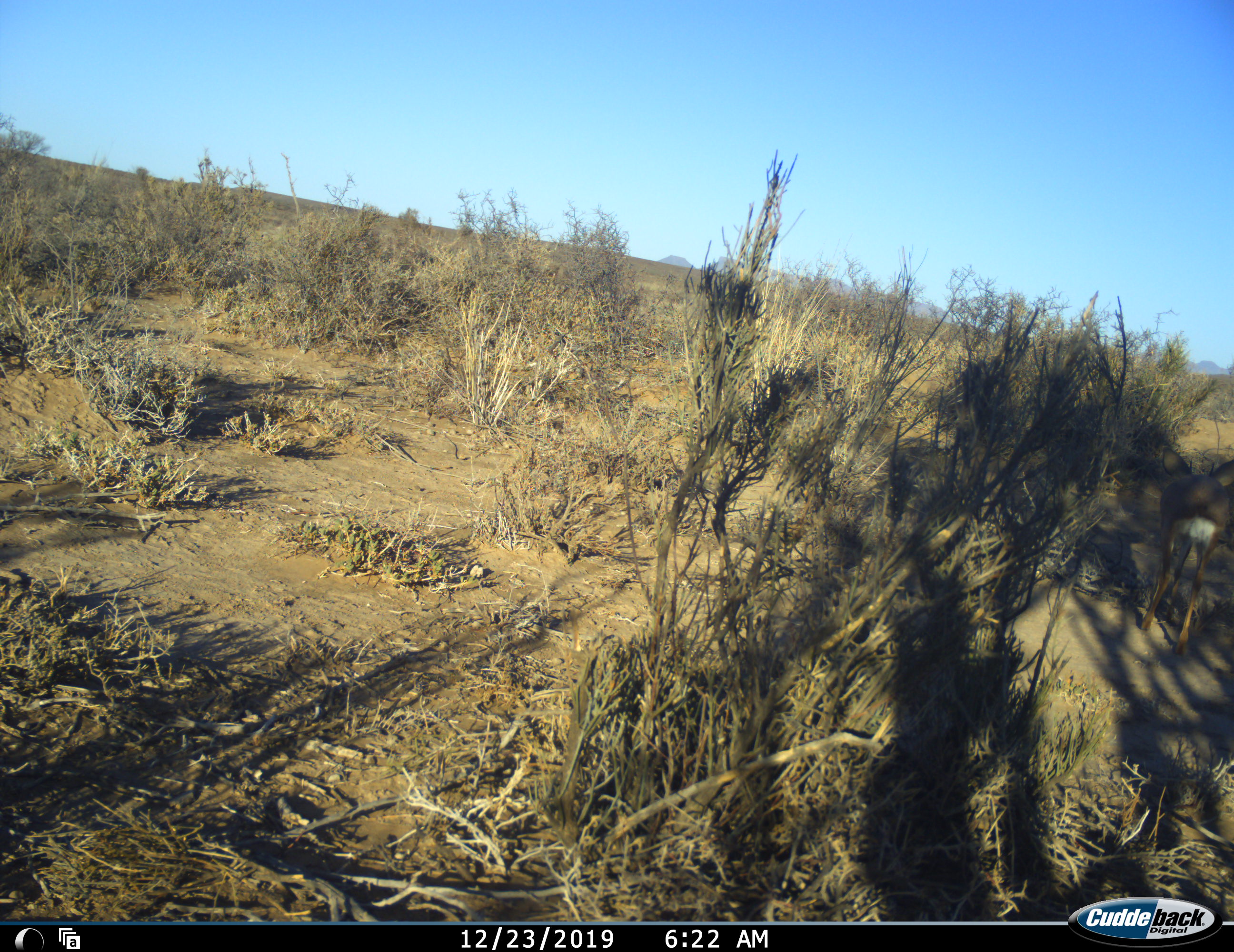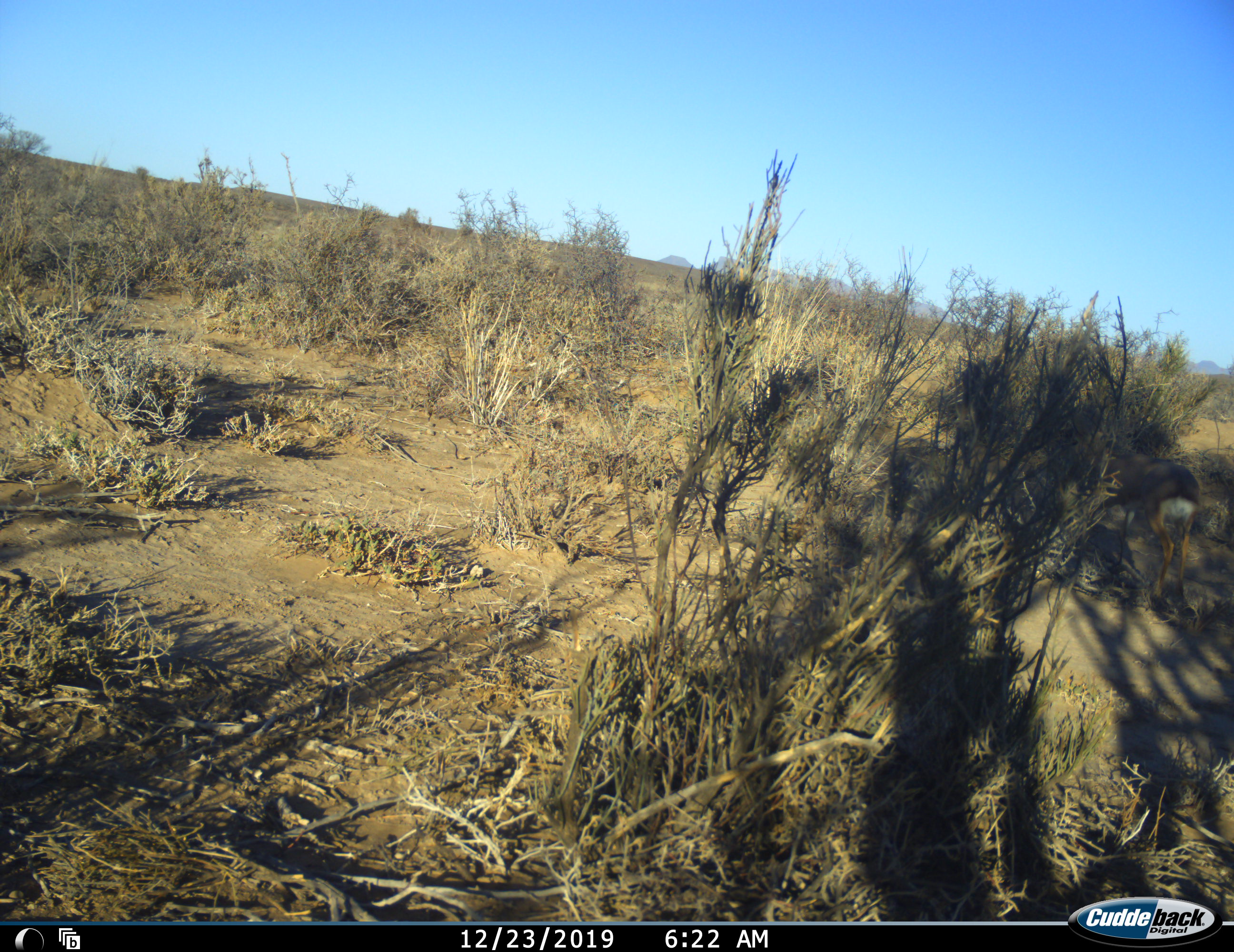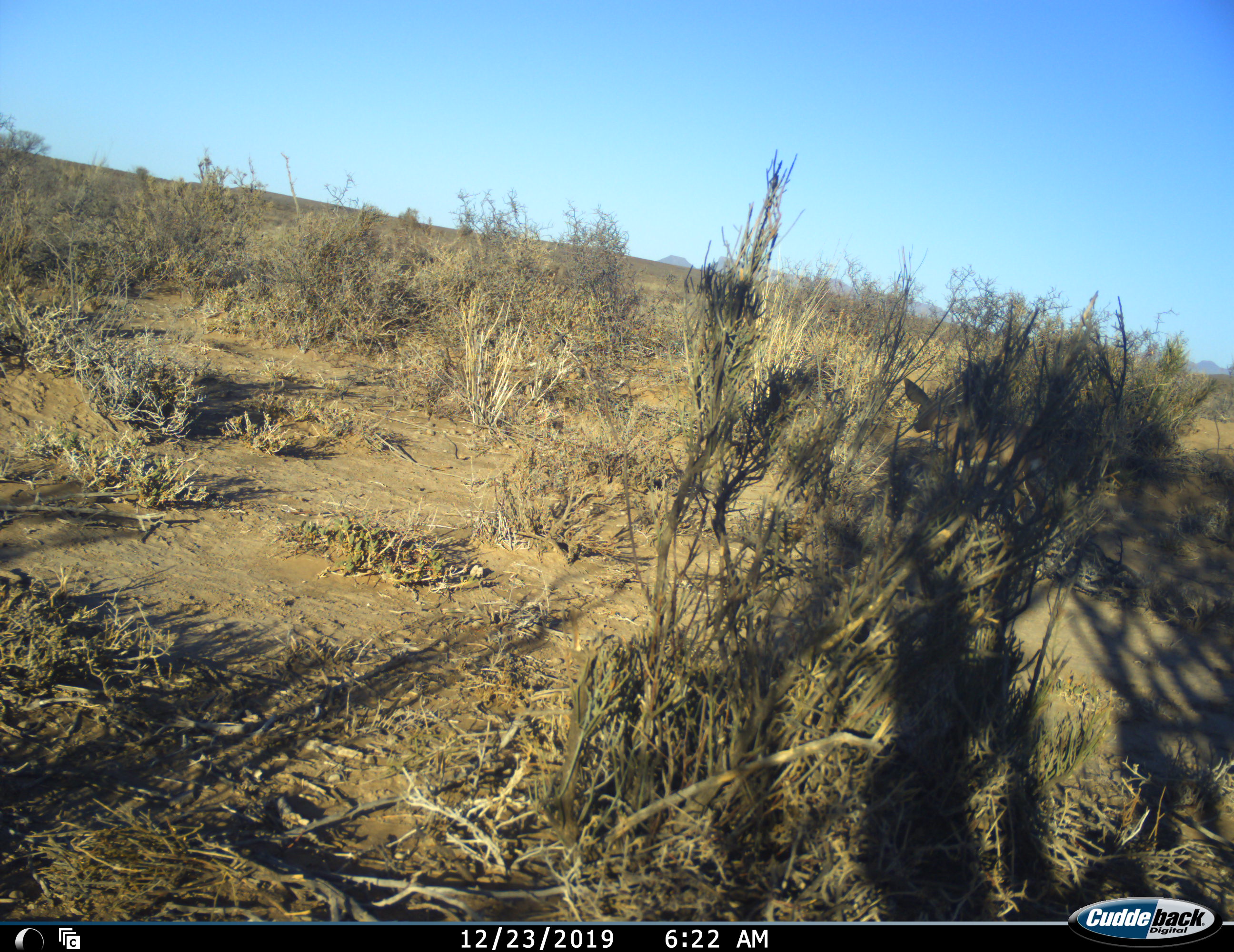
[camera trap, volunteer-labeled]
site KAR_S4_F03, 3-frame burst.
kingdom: Animalia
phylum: Chordata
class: Mammalia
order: Artiodactyla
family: Bovidae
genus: Raphicerus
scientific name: Raphicerus campestris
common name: steenbok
Steenbok (Raphicerus campestris), count 1. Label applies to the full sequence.